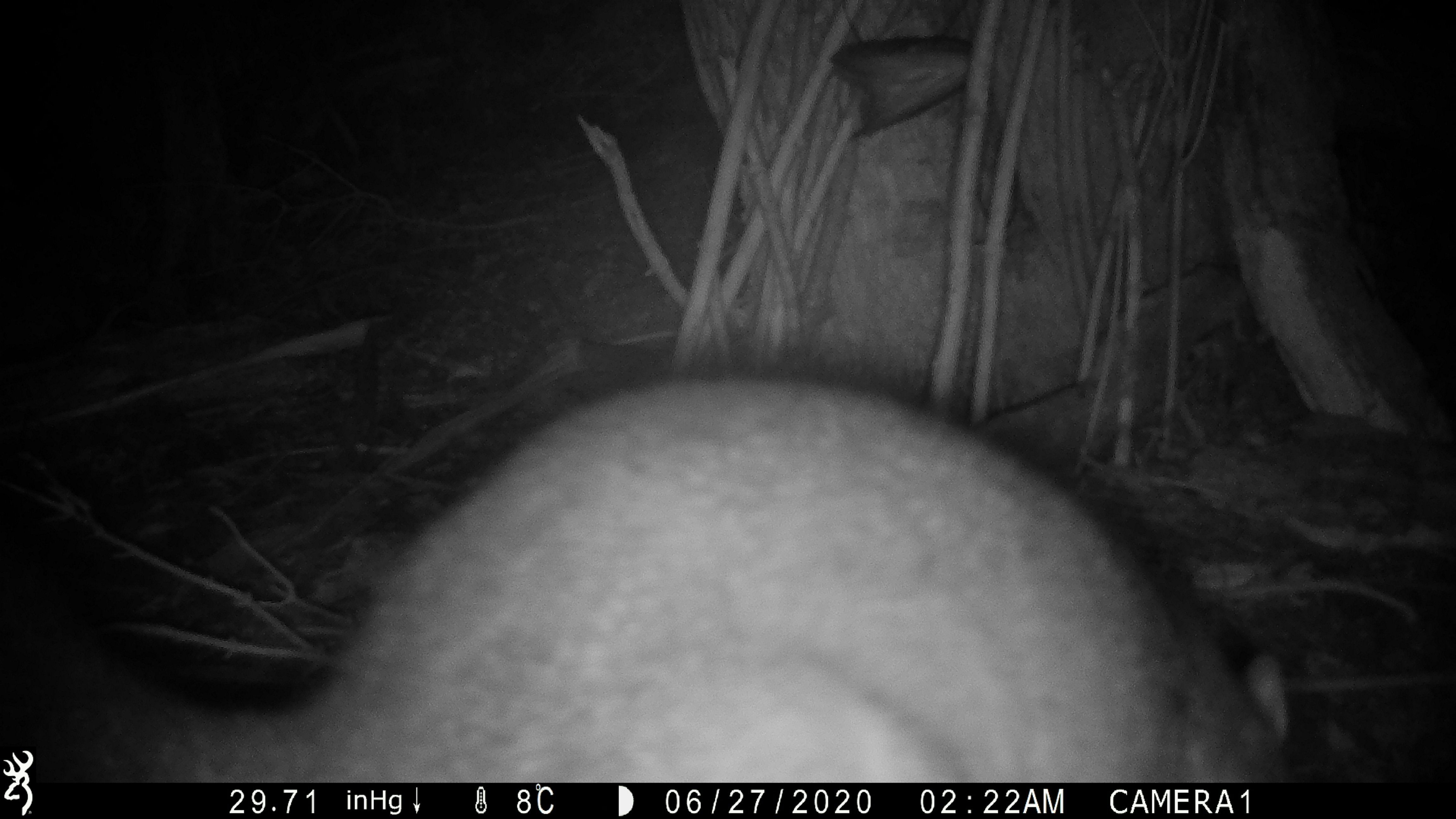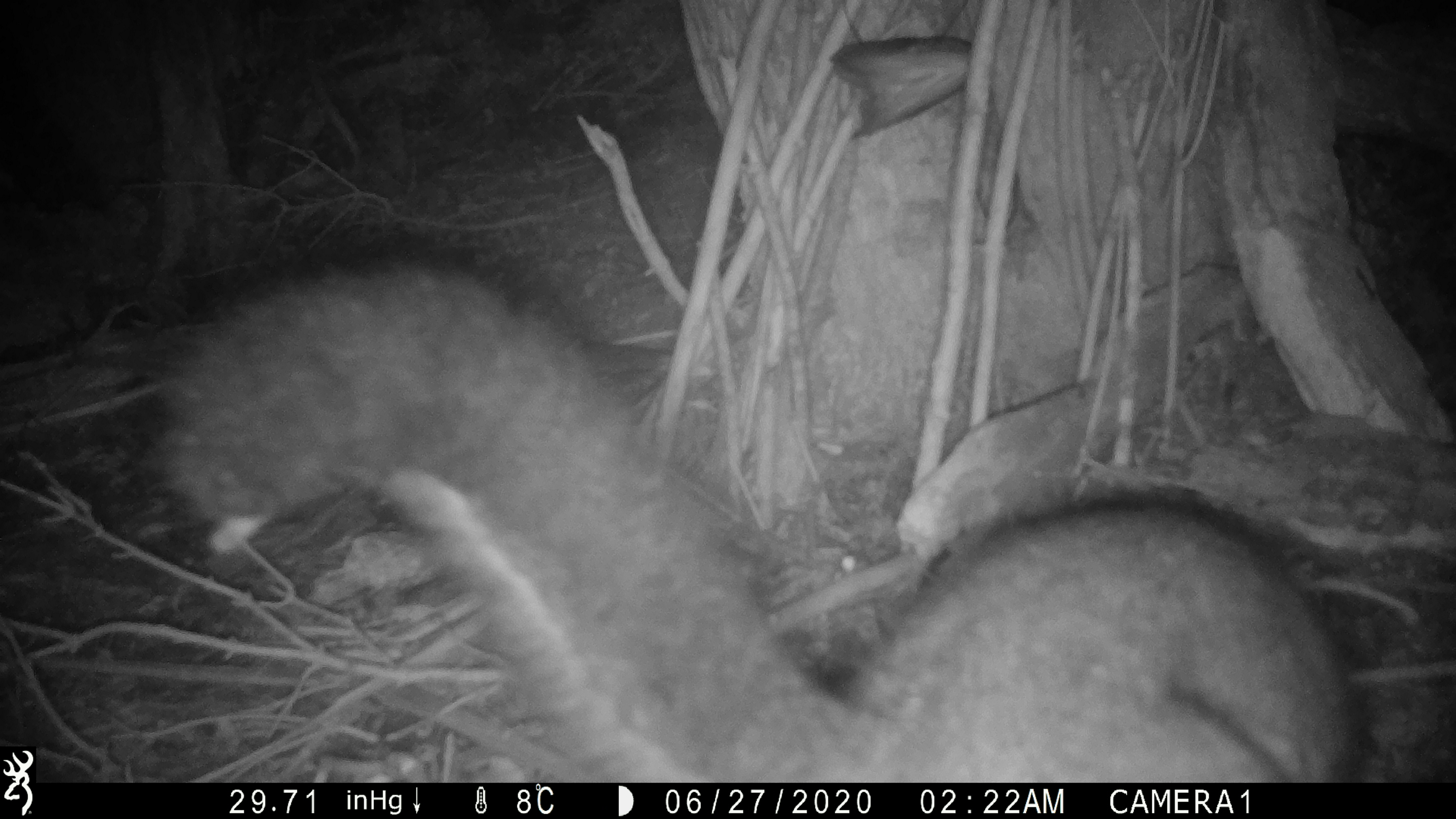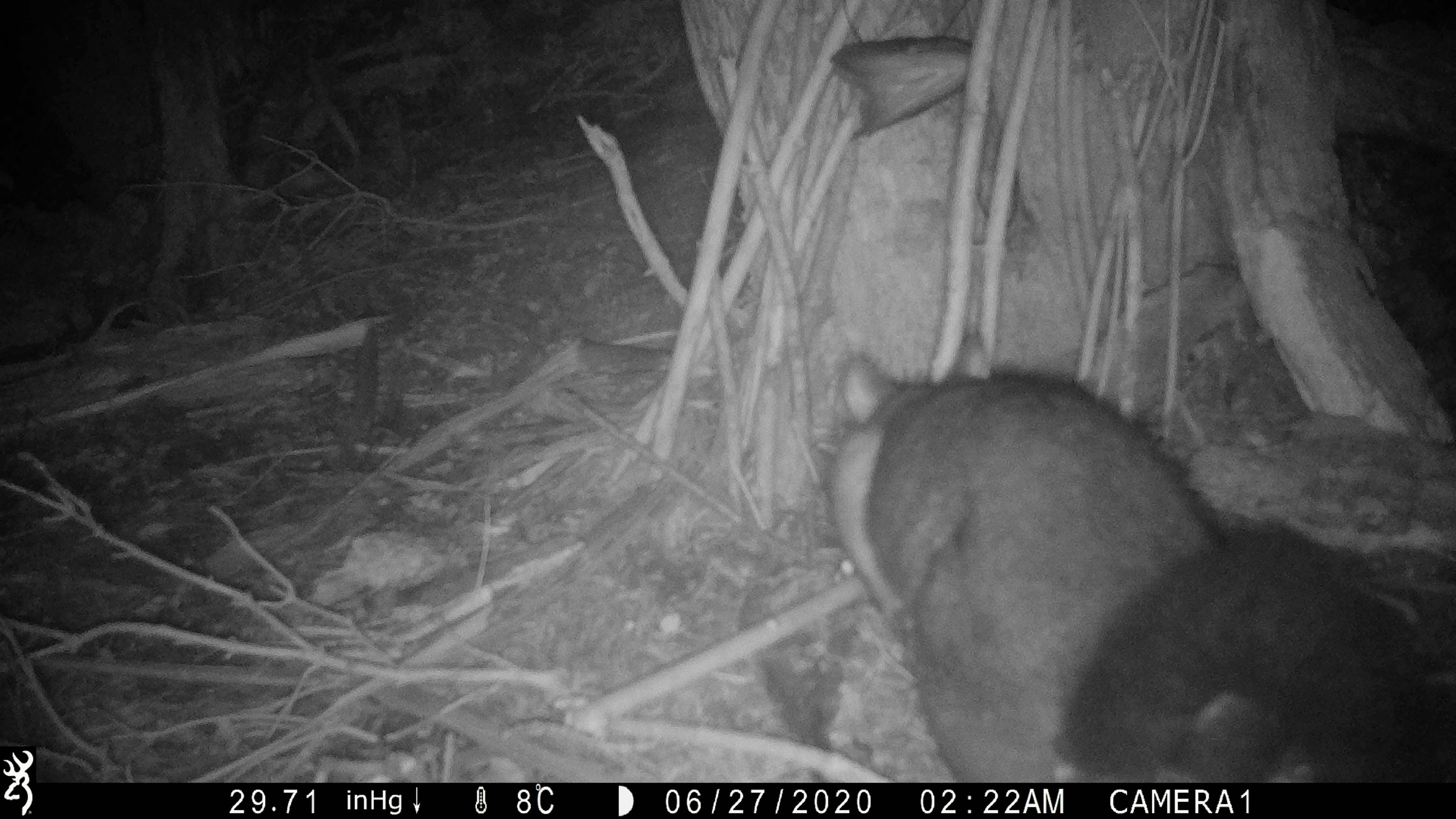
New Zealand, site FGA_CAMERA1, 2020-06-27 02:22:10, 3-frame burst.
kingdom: Animalia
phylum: Chordata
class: Mammalia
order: Diprotodontia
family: Phalangeridae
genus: Trichosurus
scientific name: Trichosurus vulpecula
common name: common brushtail possum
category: possum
Possum (common brushtail possum) (Trichosurus vulpecula).